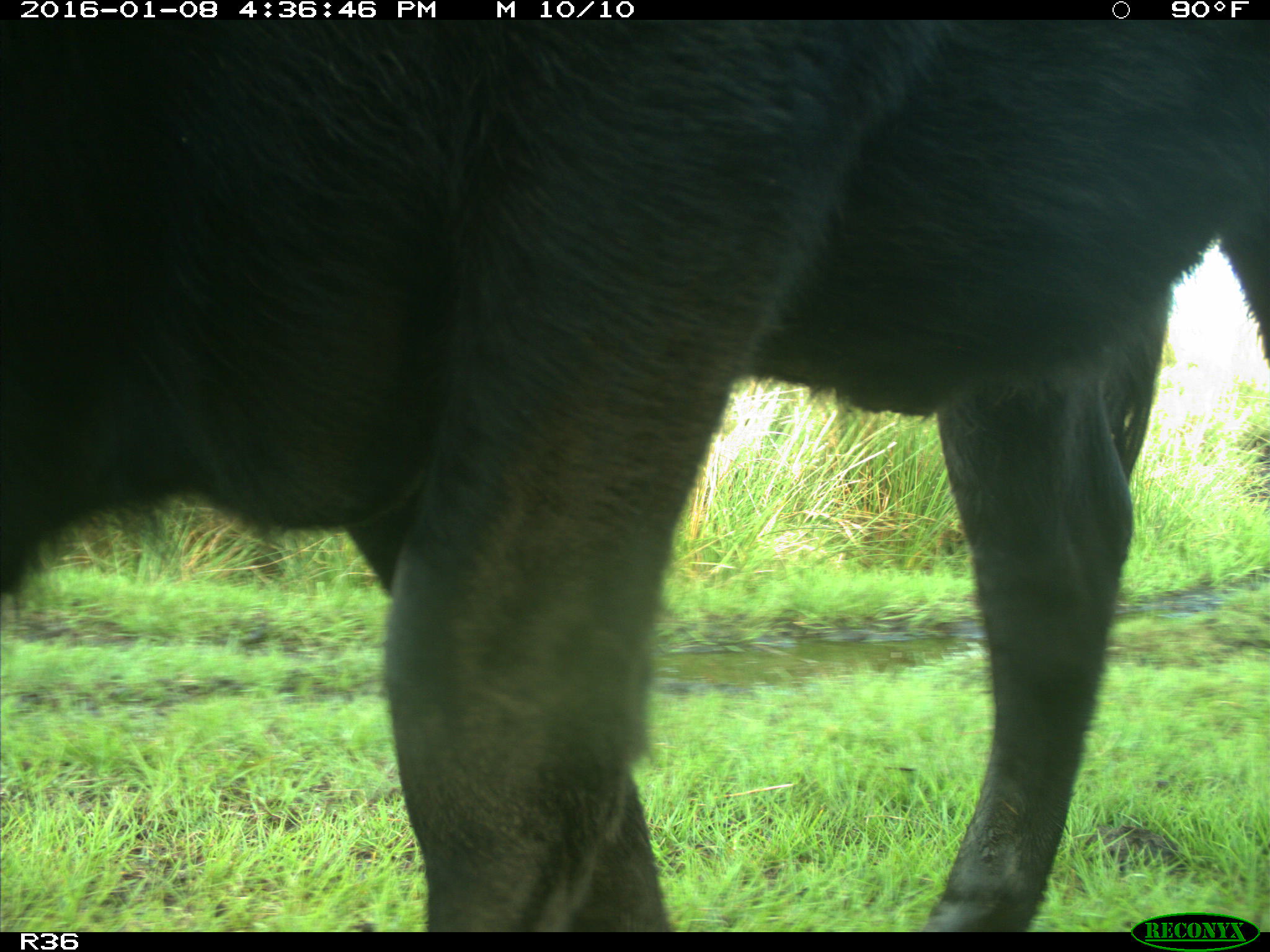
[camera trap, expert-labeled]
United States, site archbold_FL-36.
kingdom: Animalia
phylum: Chordata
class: Mammalia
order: Artiodactyla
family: Bovidae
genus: Bos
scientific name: Bos taurus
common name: domestic cow